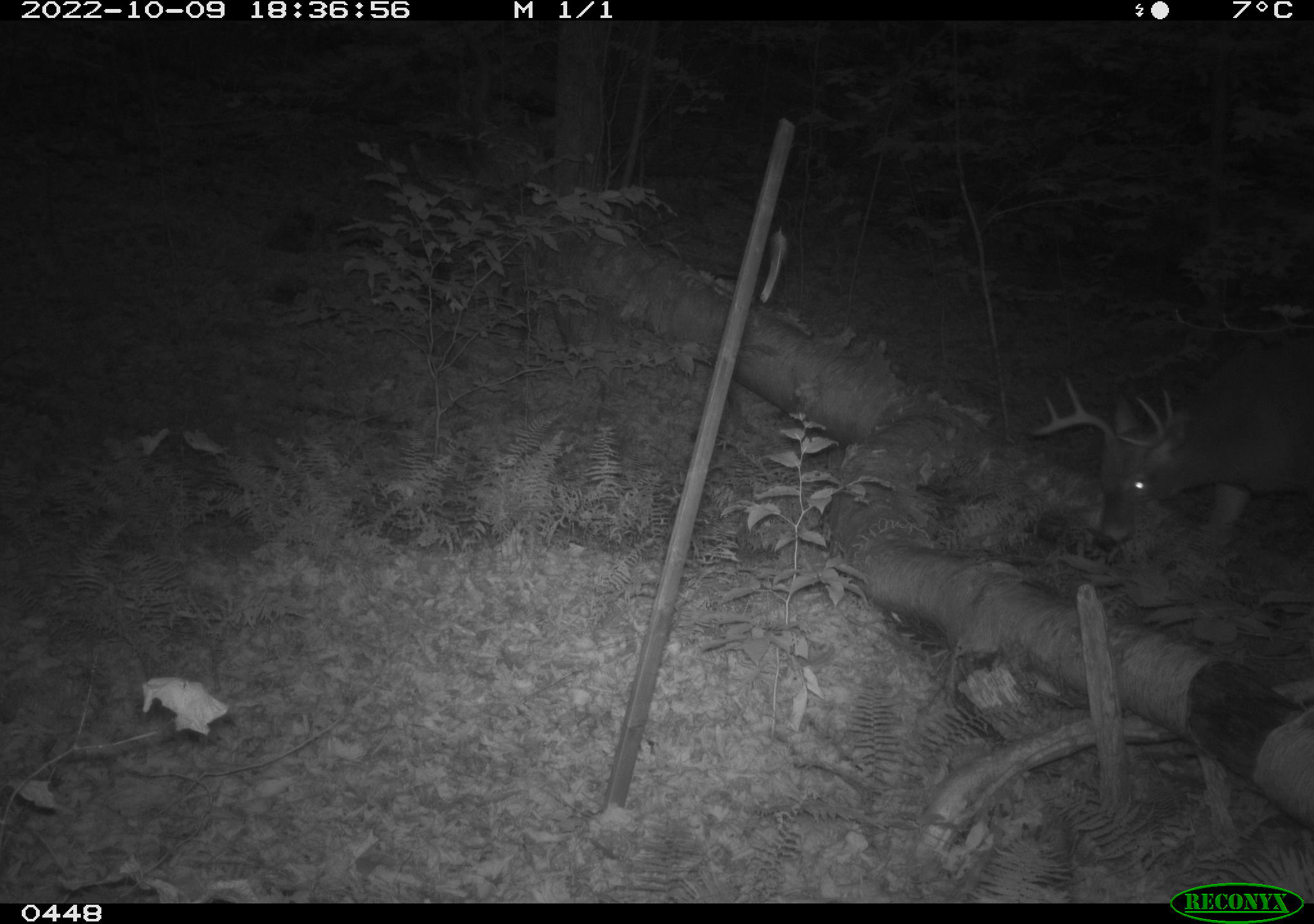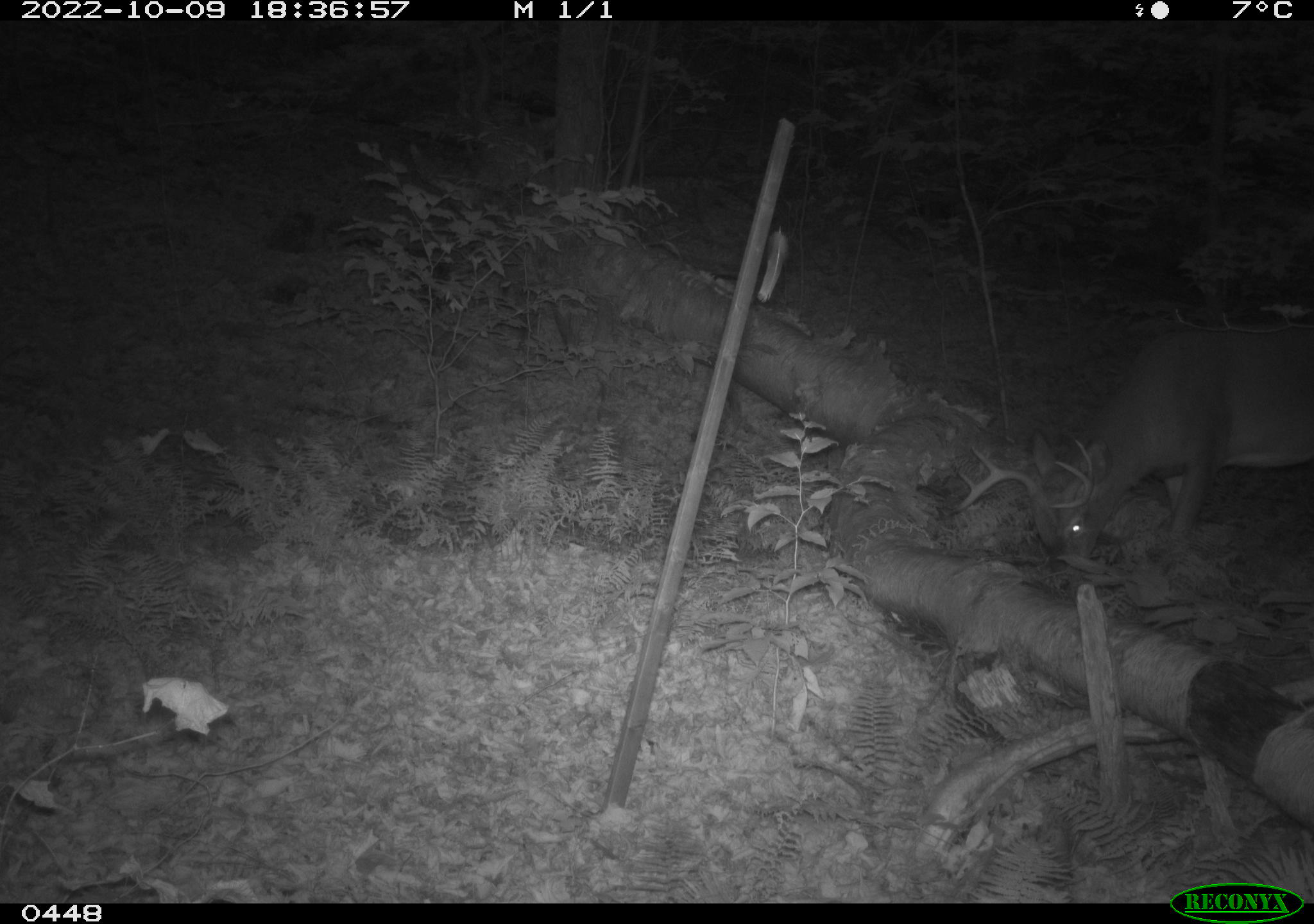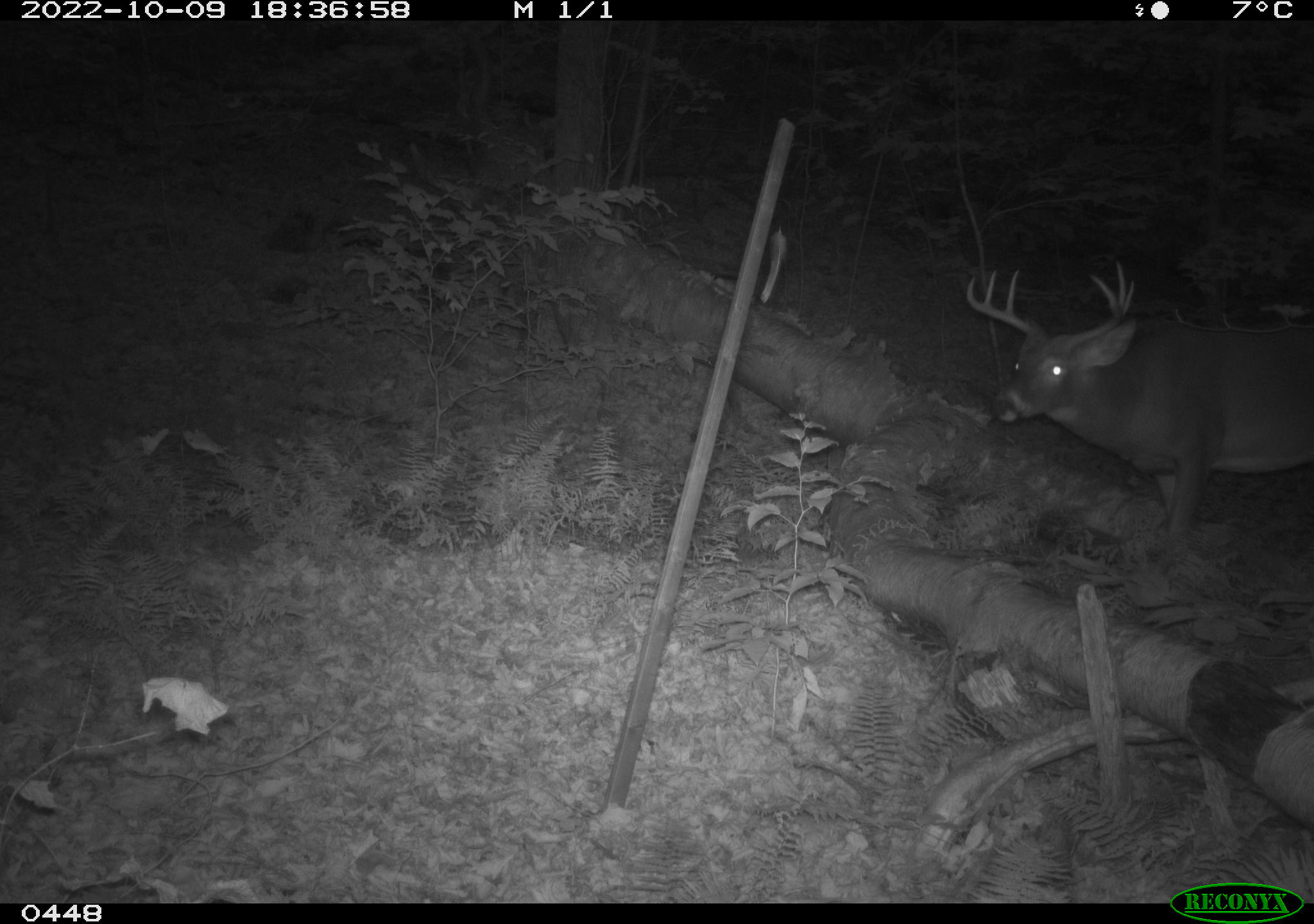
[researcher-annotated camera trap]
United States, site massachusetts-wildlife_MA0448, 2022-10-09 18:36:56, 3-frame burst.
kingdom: Animalia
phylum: Chordata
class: Mammalia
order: Artiodactyla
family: Cervidae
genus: Odocoileus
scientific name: Odocoileus virginianus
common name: white-tailed deer